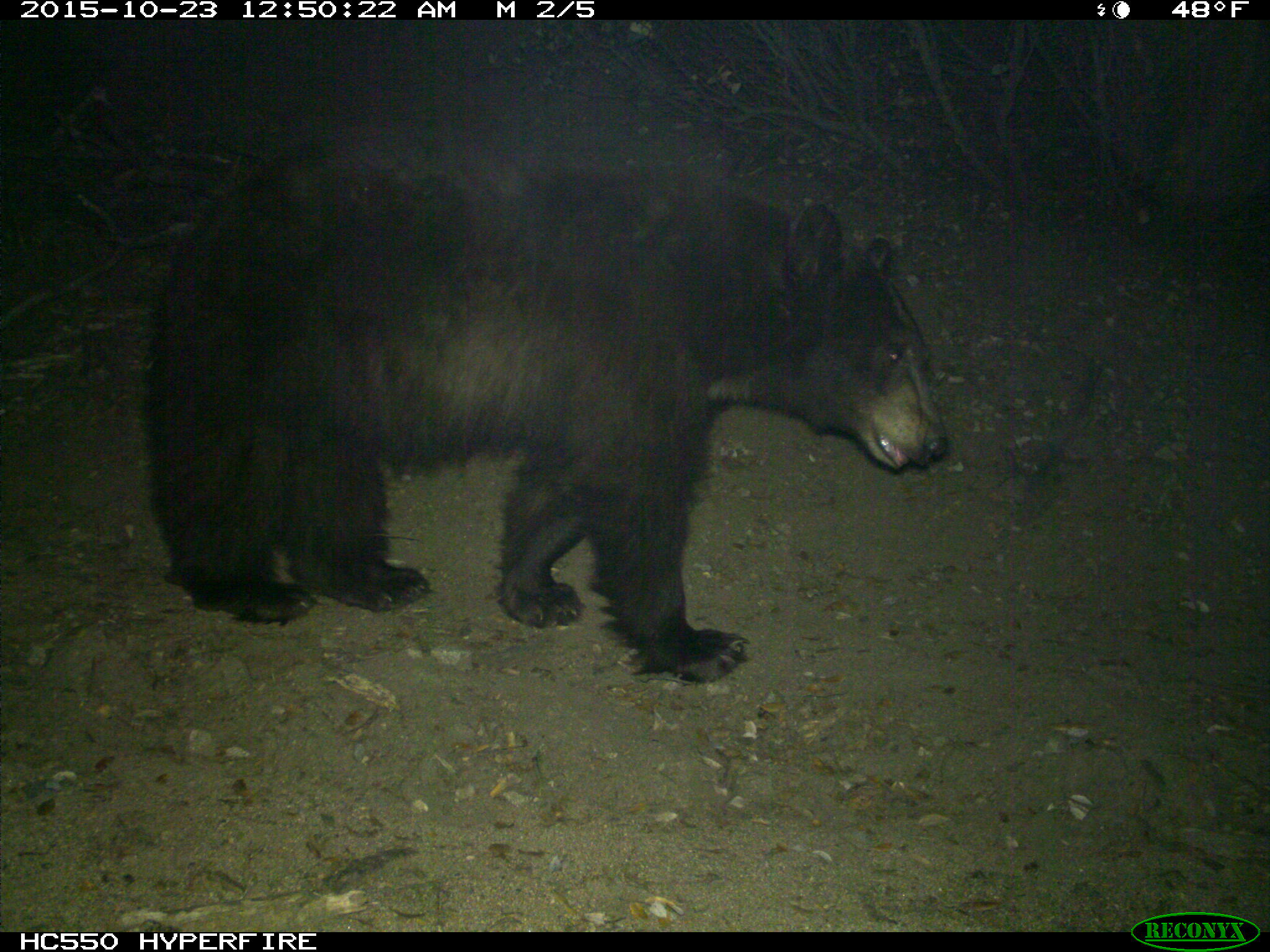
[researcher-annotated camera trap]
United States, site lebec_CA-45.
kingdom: Animalia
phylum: Chordata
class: Mammalia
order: Carnivora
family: Ursidae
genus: Ursus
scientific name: Ursus americanus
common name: american black bear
Ursus americanus (american black bear).